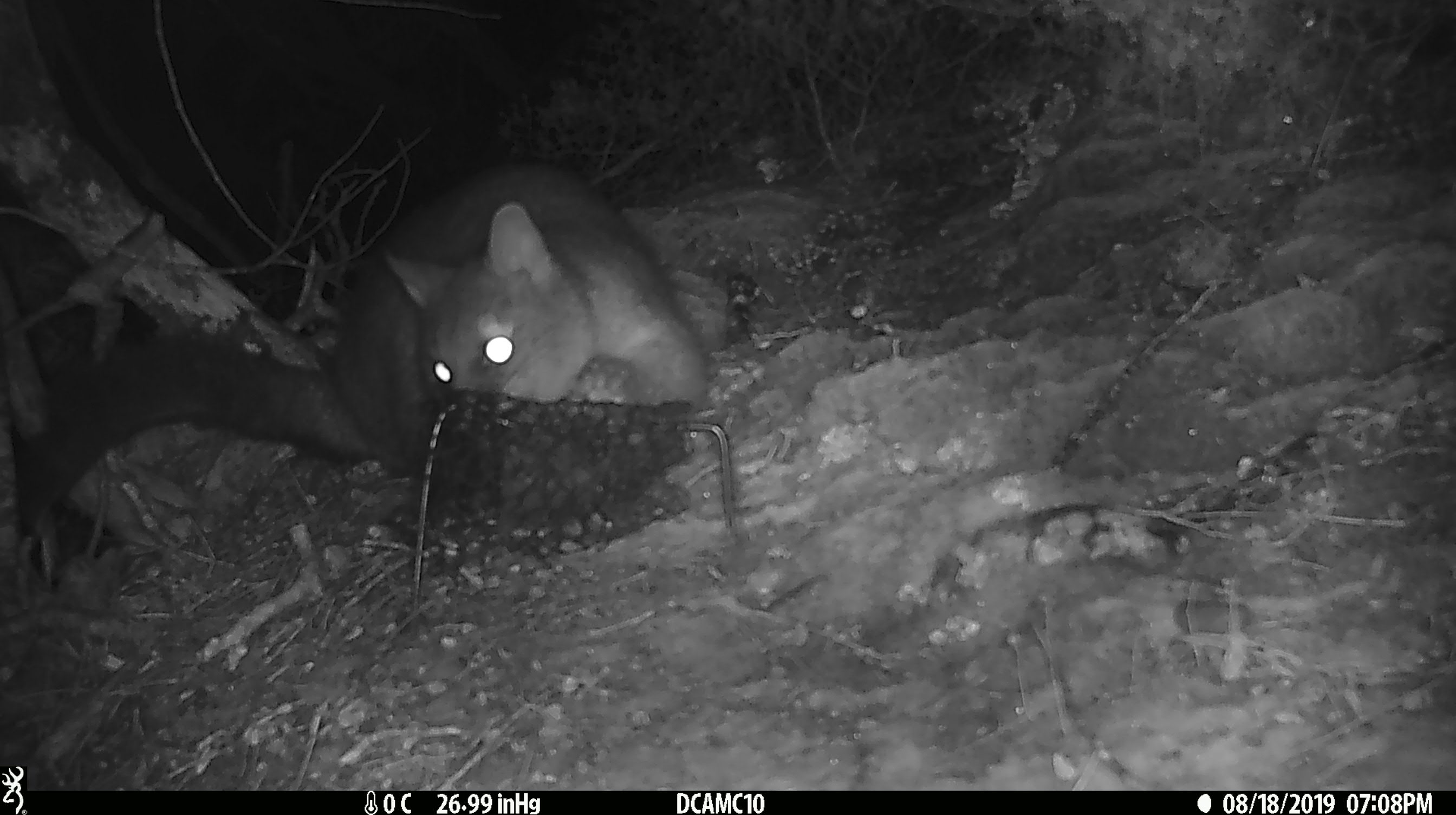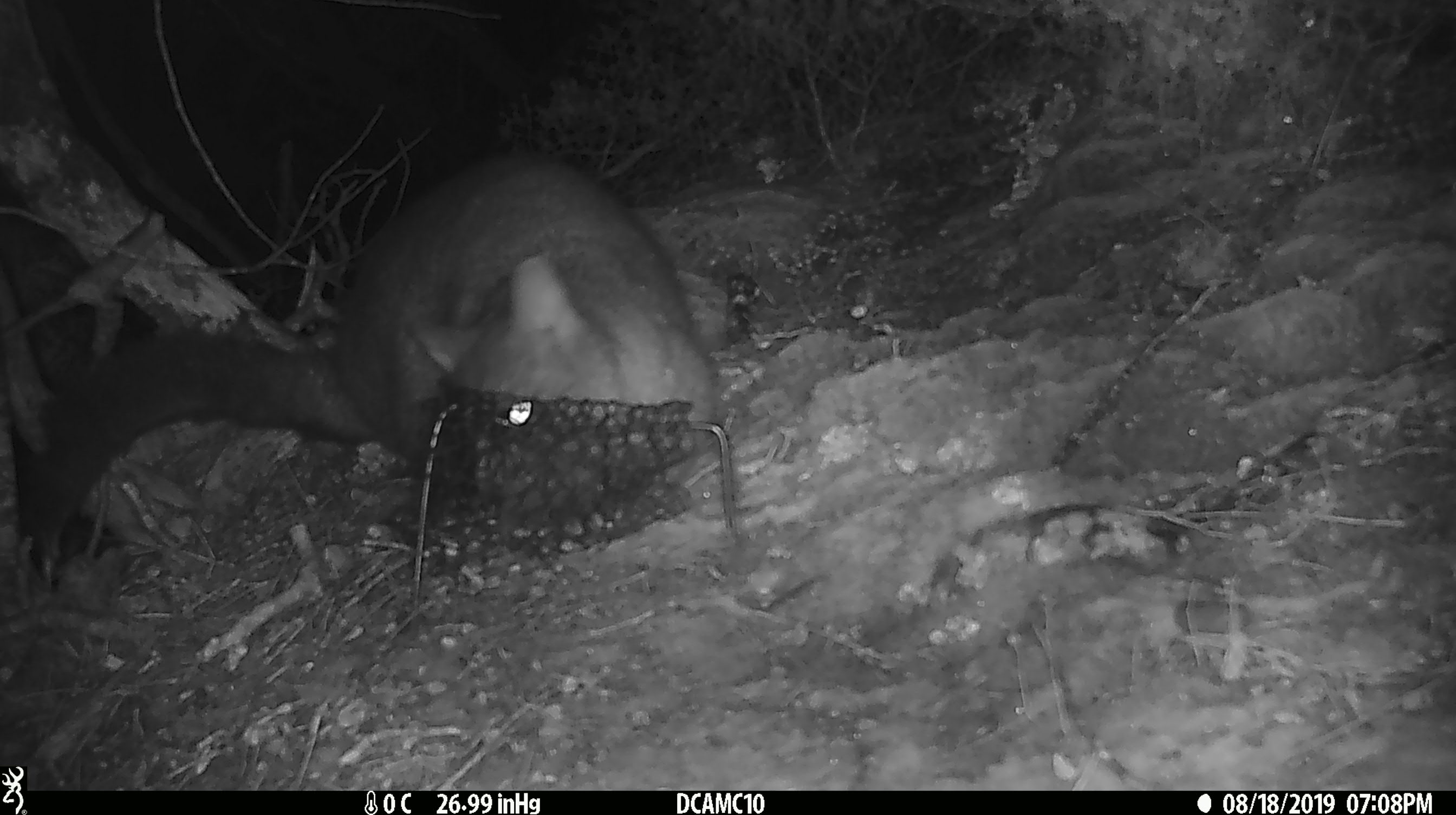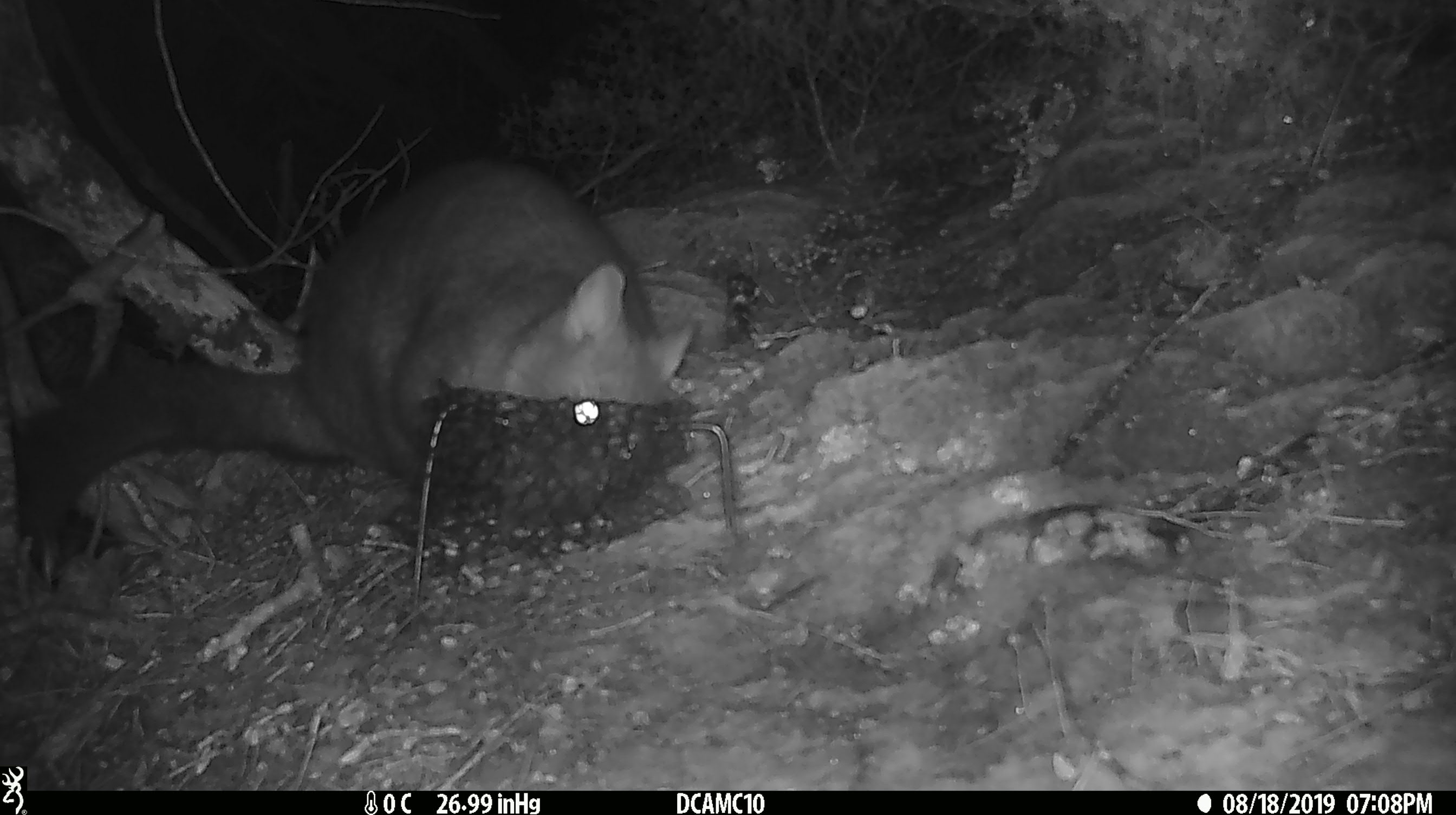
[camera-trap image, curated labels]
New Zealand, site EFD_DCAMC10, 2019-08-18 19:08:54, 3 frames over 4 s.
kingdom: Animalia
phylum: Chordata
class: Mammalia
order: Diprotodontia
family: Phalangeridae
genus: Trichosurus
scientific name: Trichosurus vulpecula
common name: common brushtail possum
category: possum